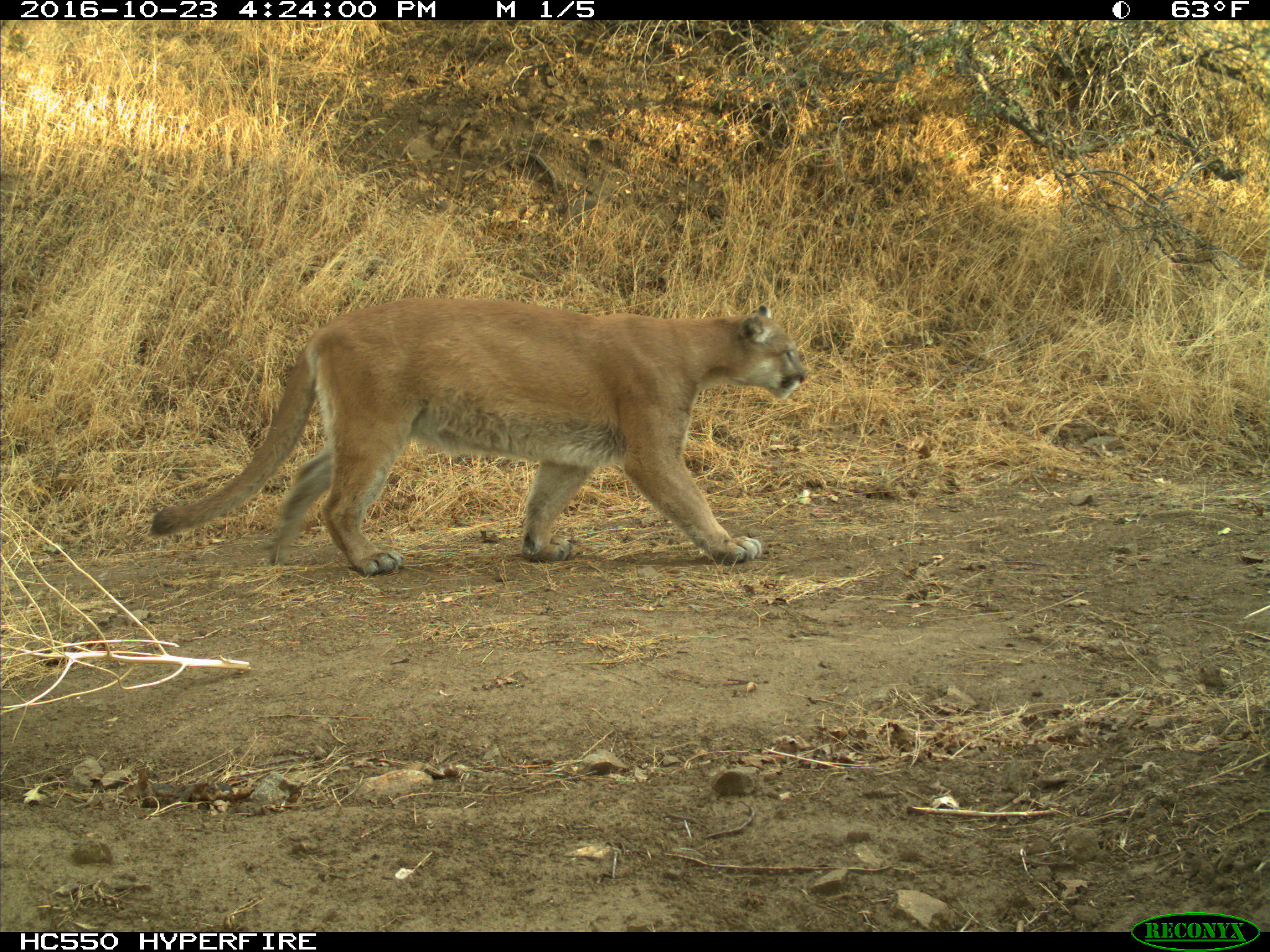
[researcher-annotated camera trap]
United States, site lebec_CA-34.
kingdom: Animalia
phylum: Chordata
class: Mammalia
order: Carnivora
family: Felidae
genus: Puma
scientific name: Puma concolor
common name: mountain lion